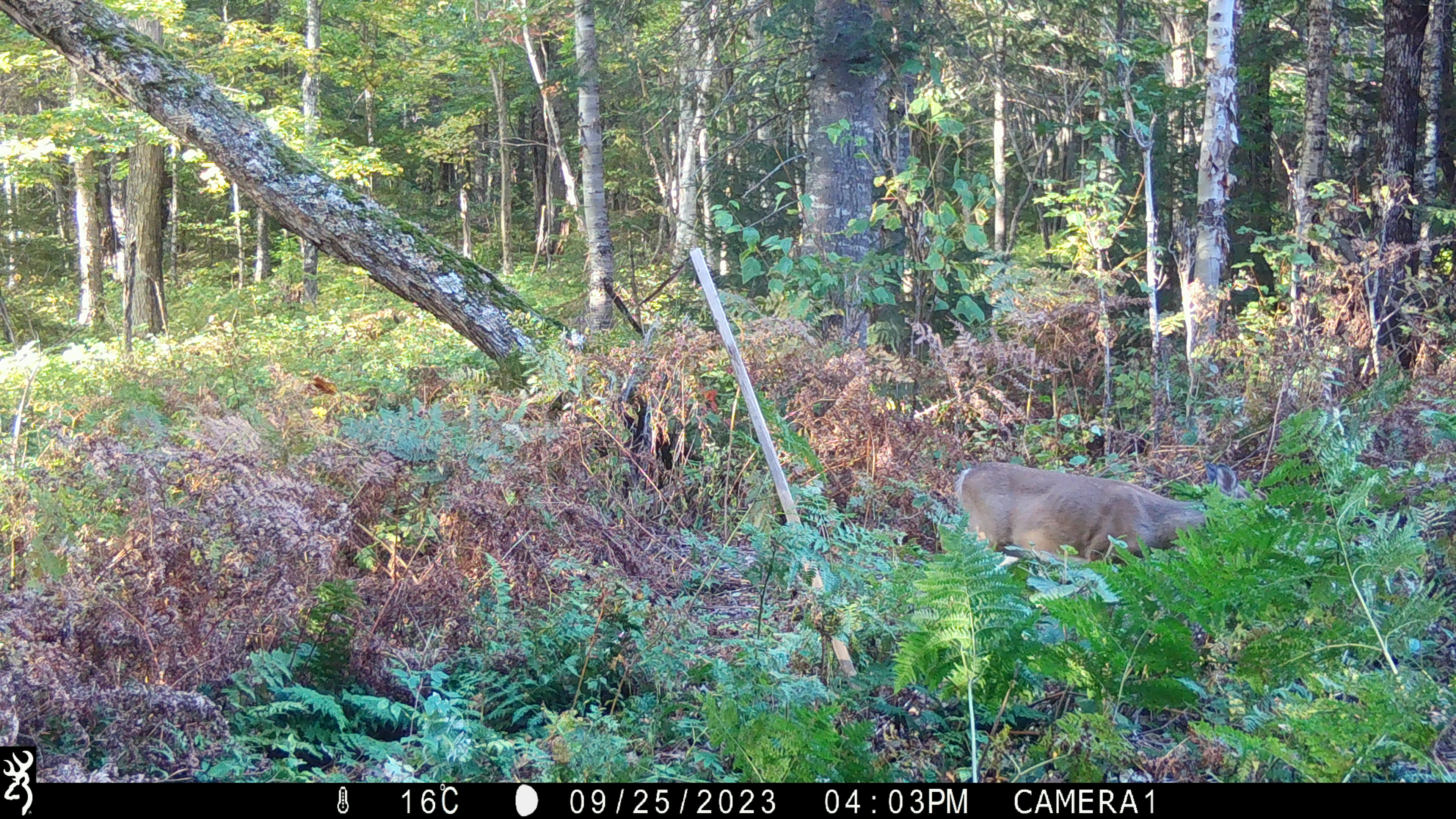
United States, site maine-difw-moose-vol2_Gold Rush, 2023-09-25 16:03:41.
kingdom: Animalia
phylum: Chordata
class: Mammalia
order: Artiodactyla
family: Cervidae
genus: Odocoileus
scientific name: Odocoileus virginianus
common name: white-tailed deer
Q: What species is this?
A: White-tailed deer (Odocoileus virginianus).